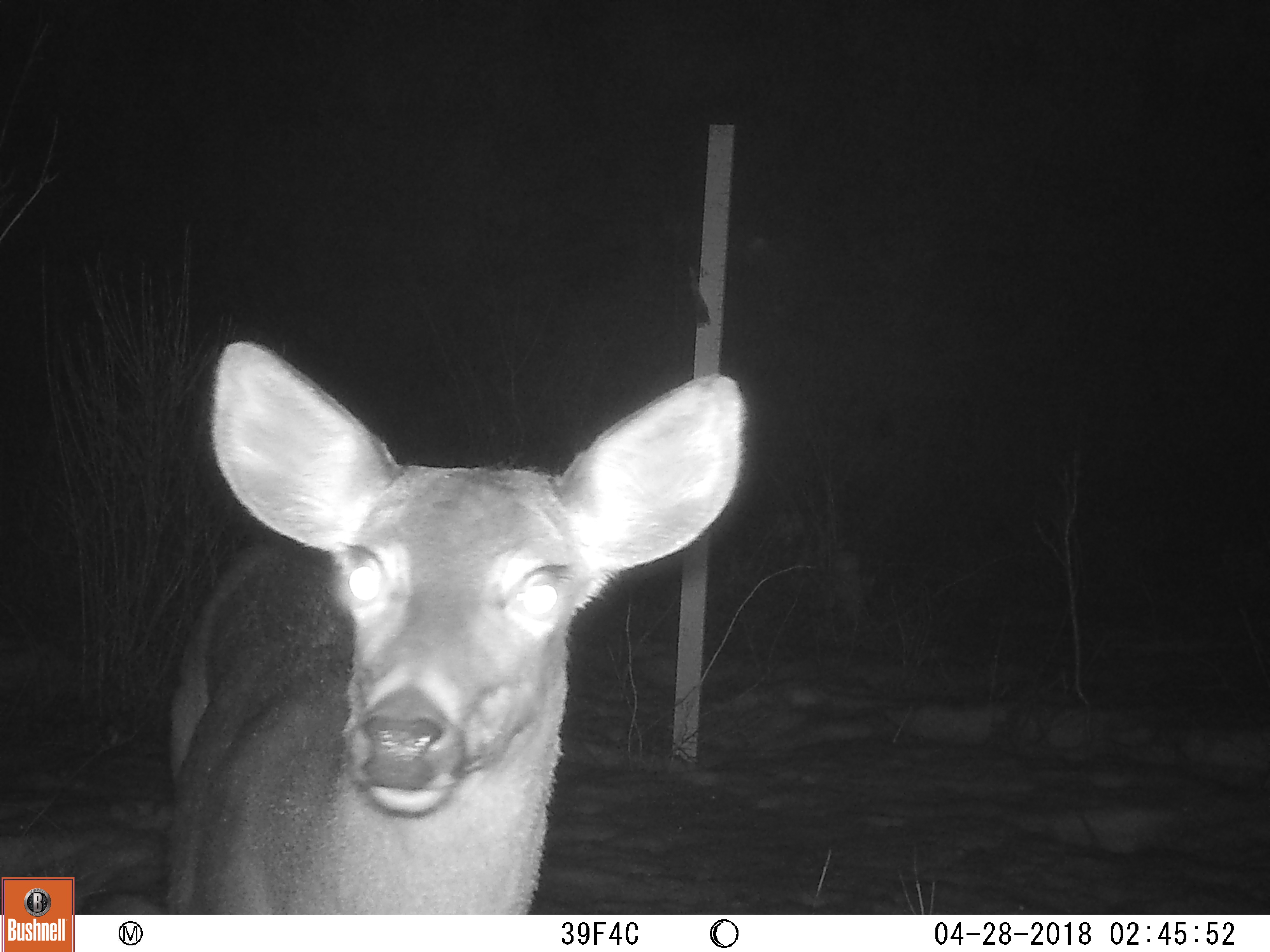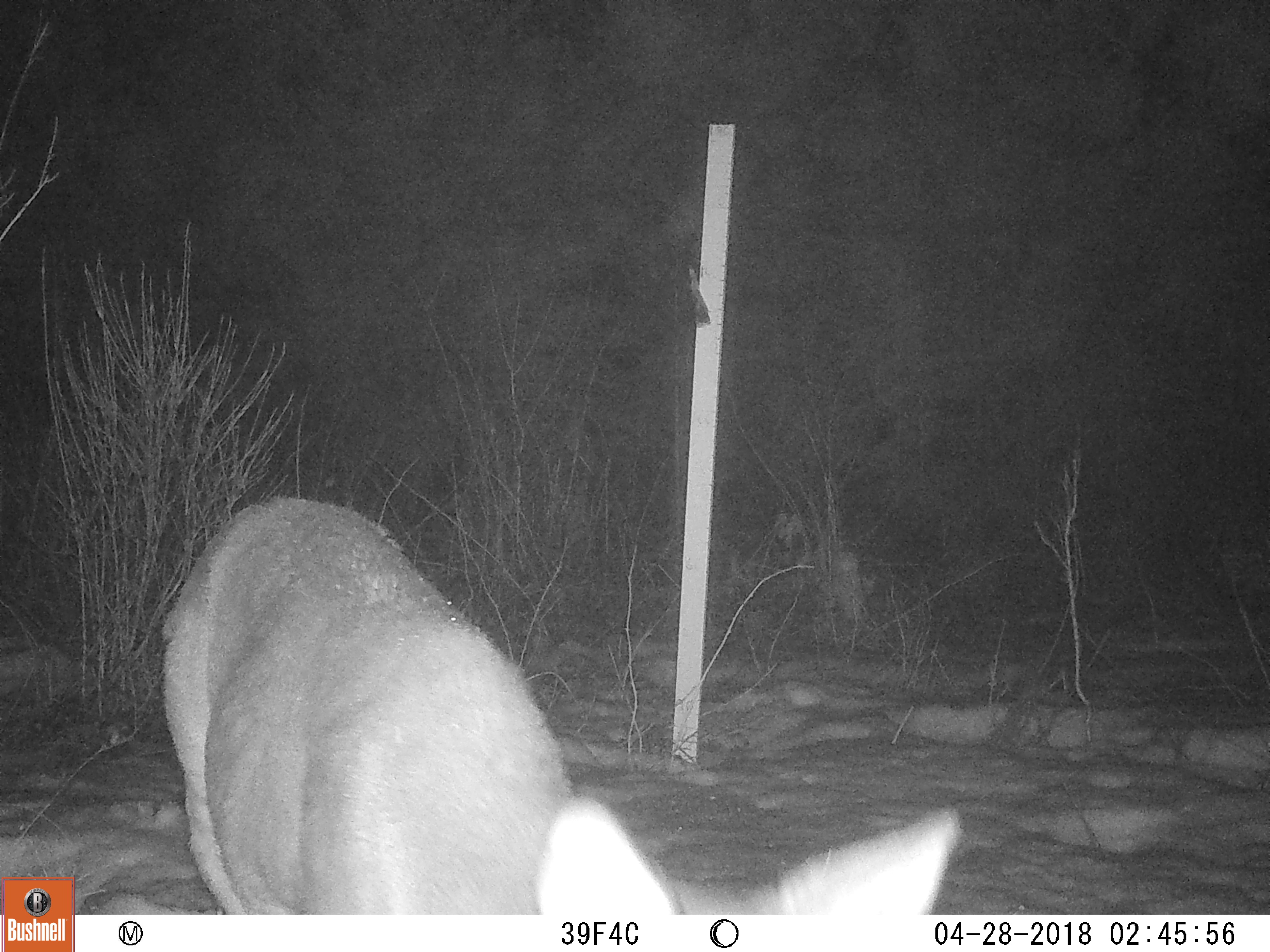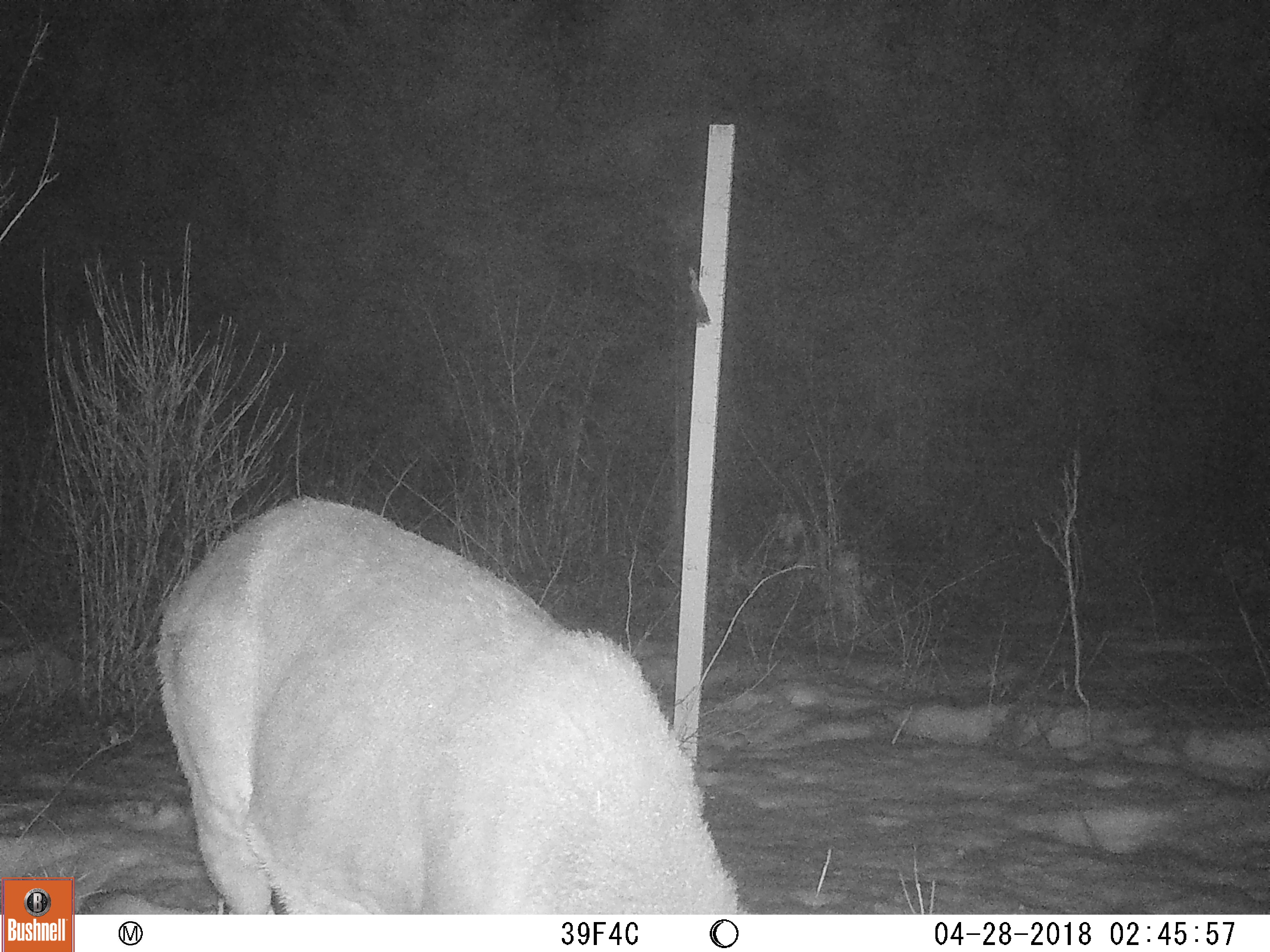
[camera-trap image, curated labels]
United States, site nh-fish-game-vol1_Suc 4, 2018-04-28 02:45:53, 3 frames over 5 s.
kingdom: Animalia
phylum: Chordata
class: Mammalia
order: Artiodactyla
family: Cervidae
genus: Odocoileus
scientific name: Odocoileus virginianus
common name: white-tailed deer